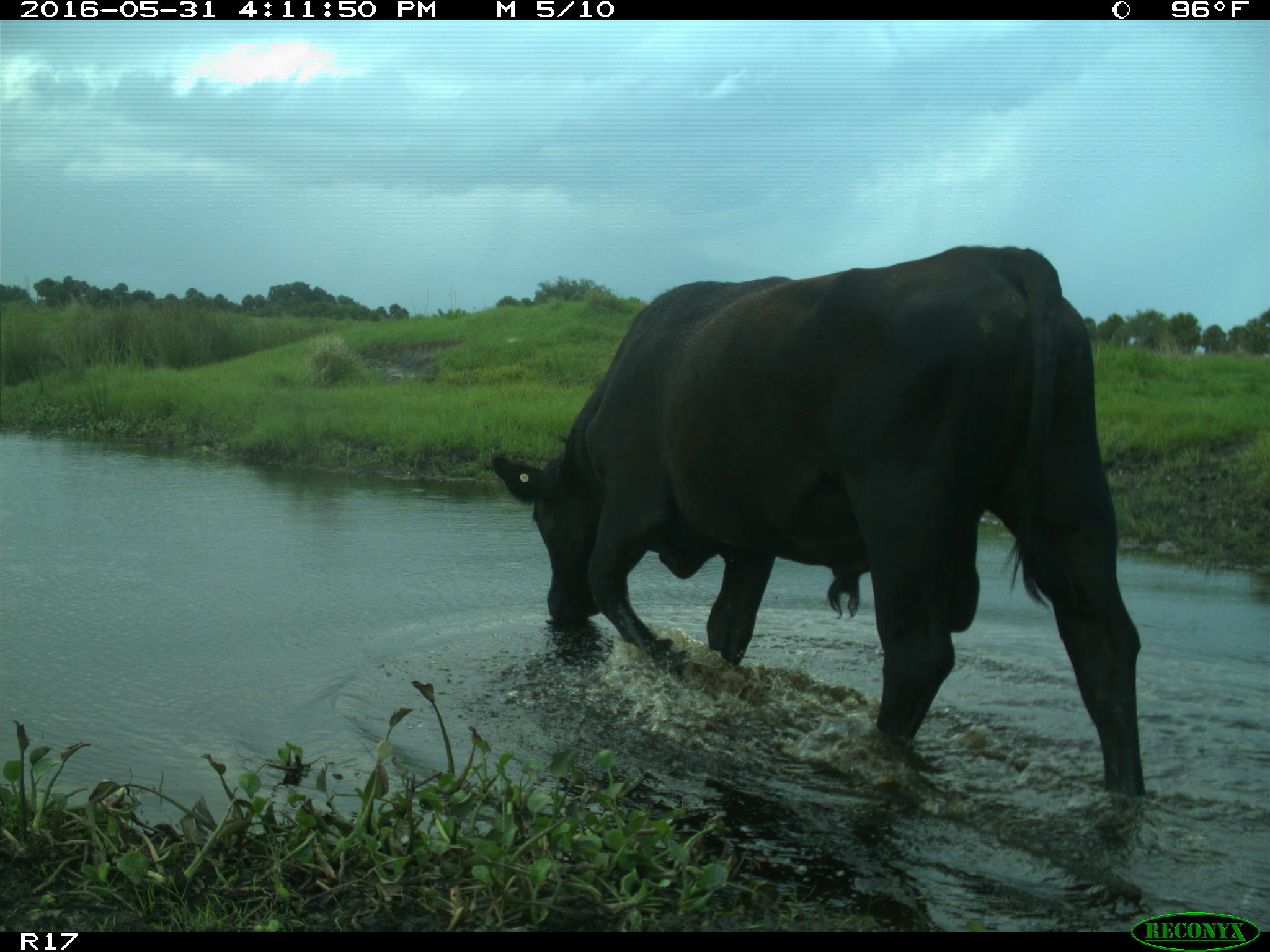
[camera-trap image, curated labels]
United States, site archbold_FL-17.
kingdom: Animalia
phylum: Chordata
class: Mammalia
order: Artiodactyla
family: Bovidae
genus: Bos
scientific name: Bos taurus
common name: domestic cow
Bos taurus (domestic cow).